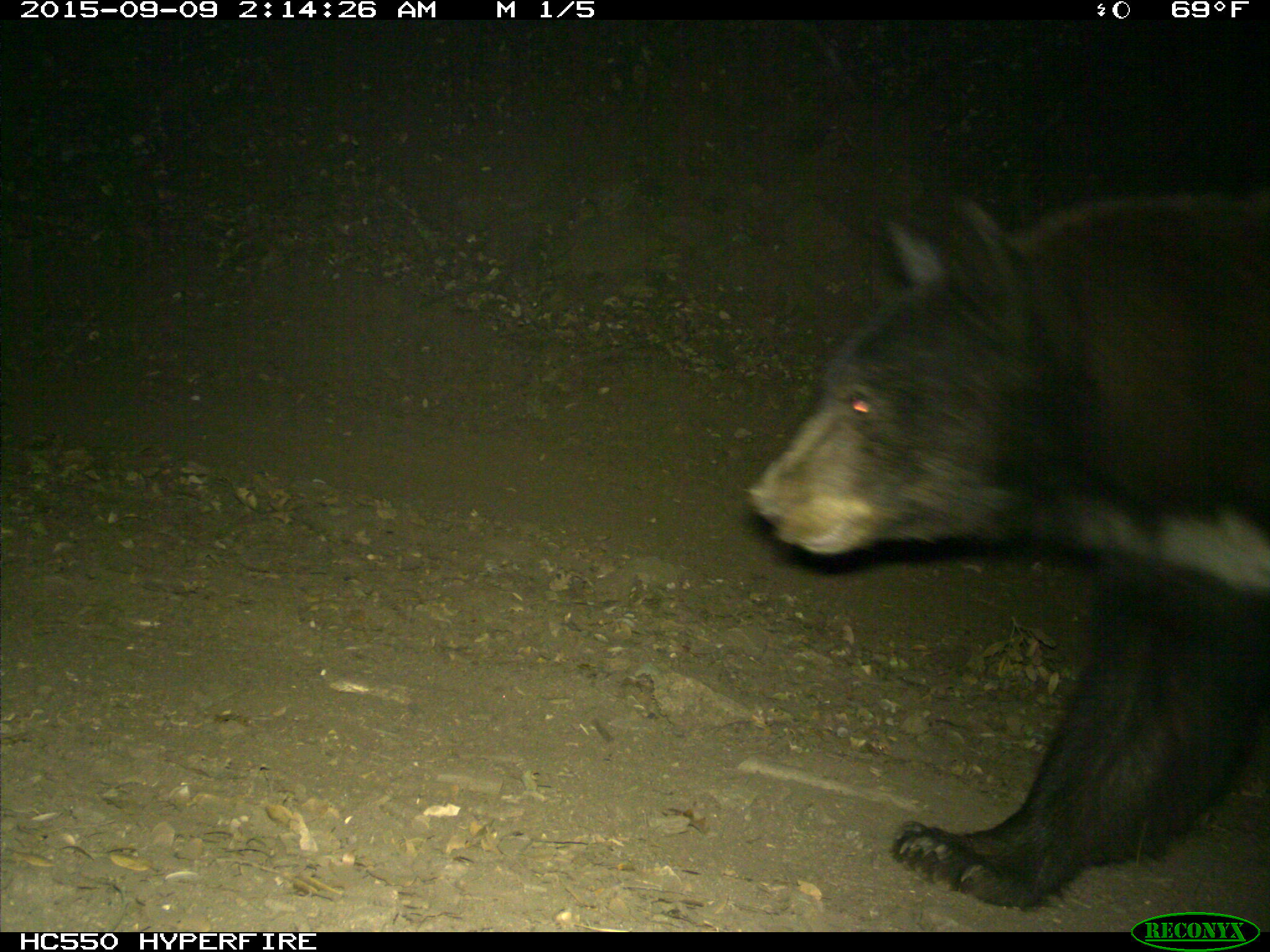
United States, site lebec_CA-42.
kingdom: Animalia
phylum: Chordata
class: Mammalia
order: Carnivora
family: Ursidae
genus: Ursus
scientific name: Ursus americanus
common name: american black bear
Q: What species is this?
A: Ursus americanus (american black bear).